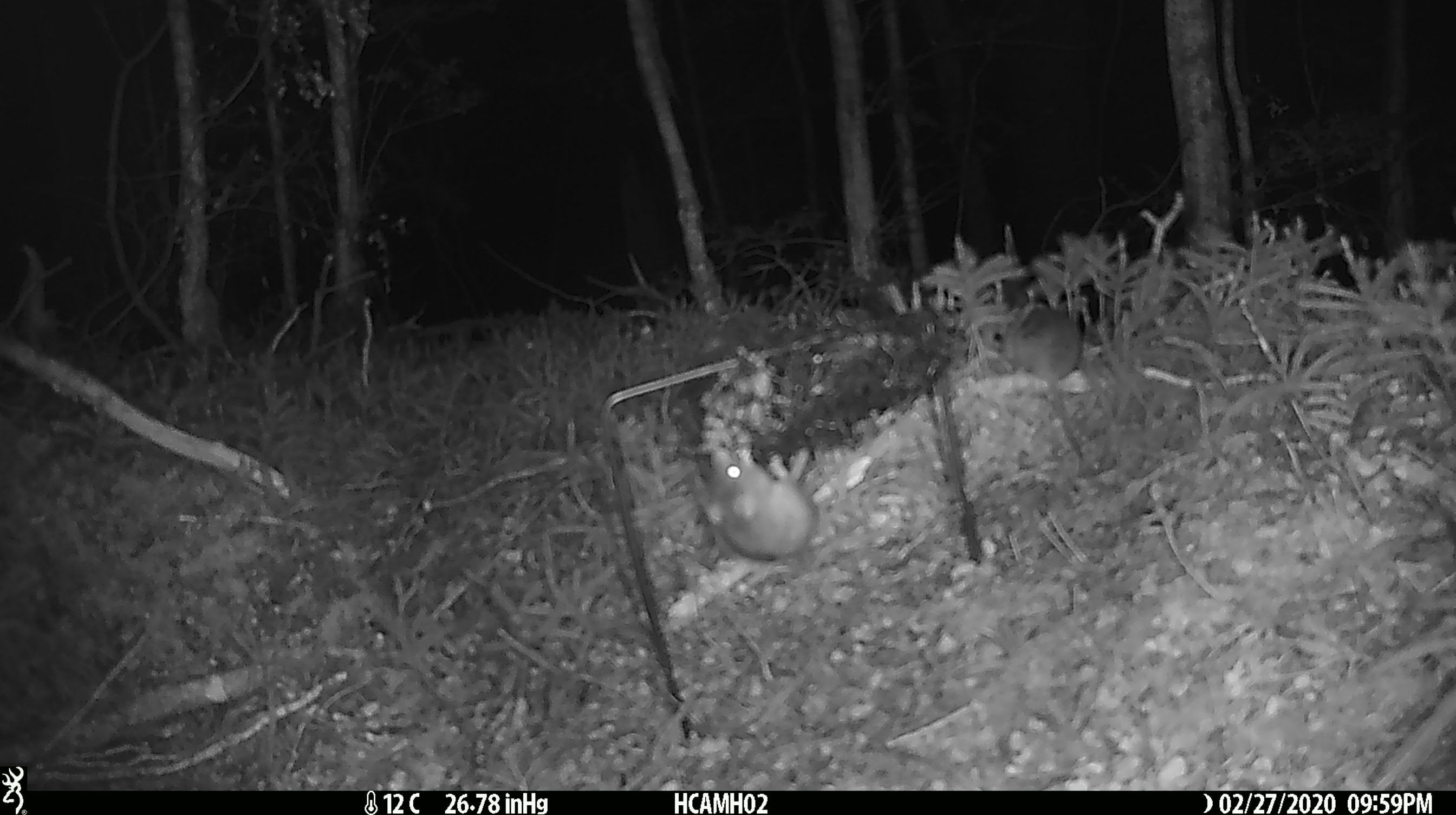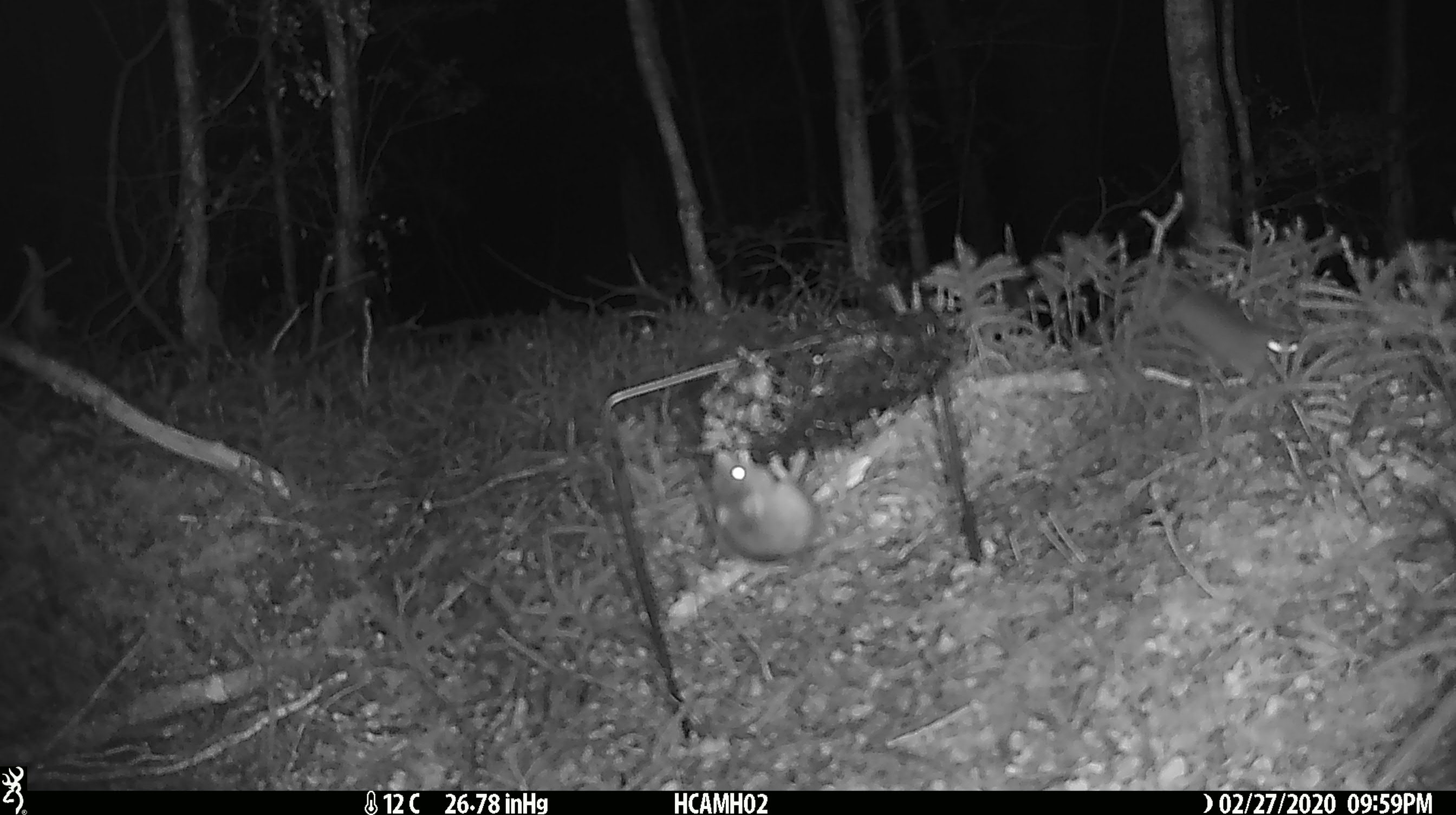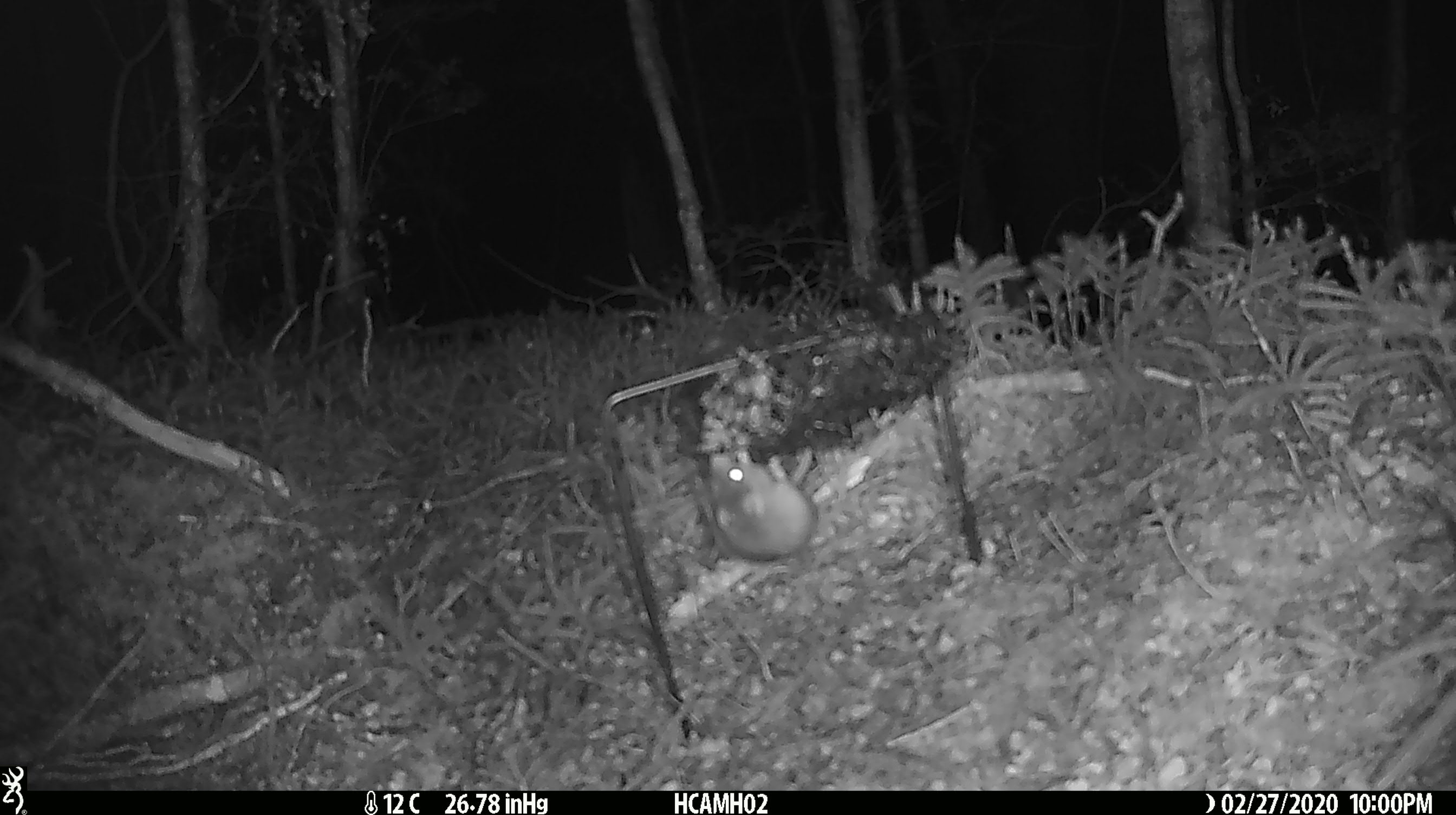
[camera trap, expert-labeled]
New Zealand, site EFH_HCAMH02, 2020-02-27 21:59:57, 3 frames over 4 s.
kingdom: Animalia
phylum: Chordata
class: Mammalia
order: Rodentia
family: Muridae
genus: Mus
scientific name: Mus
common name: mouse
Mouse (Mus).